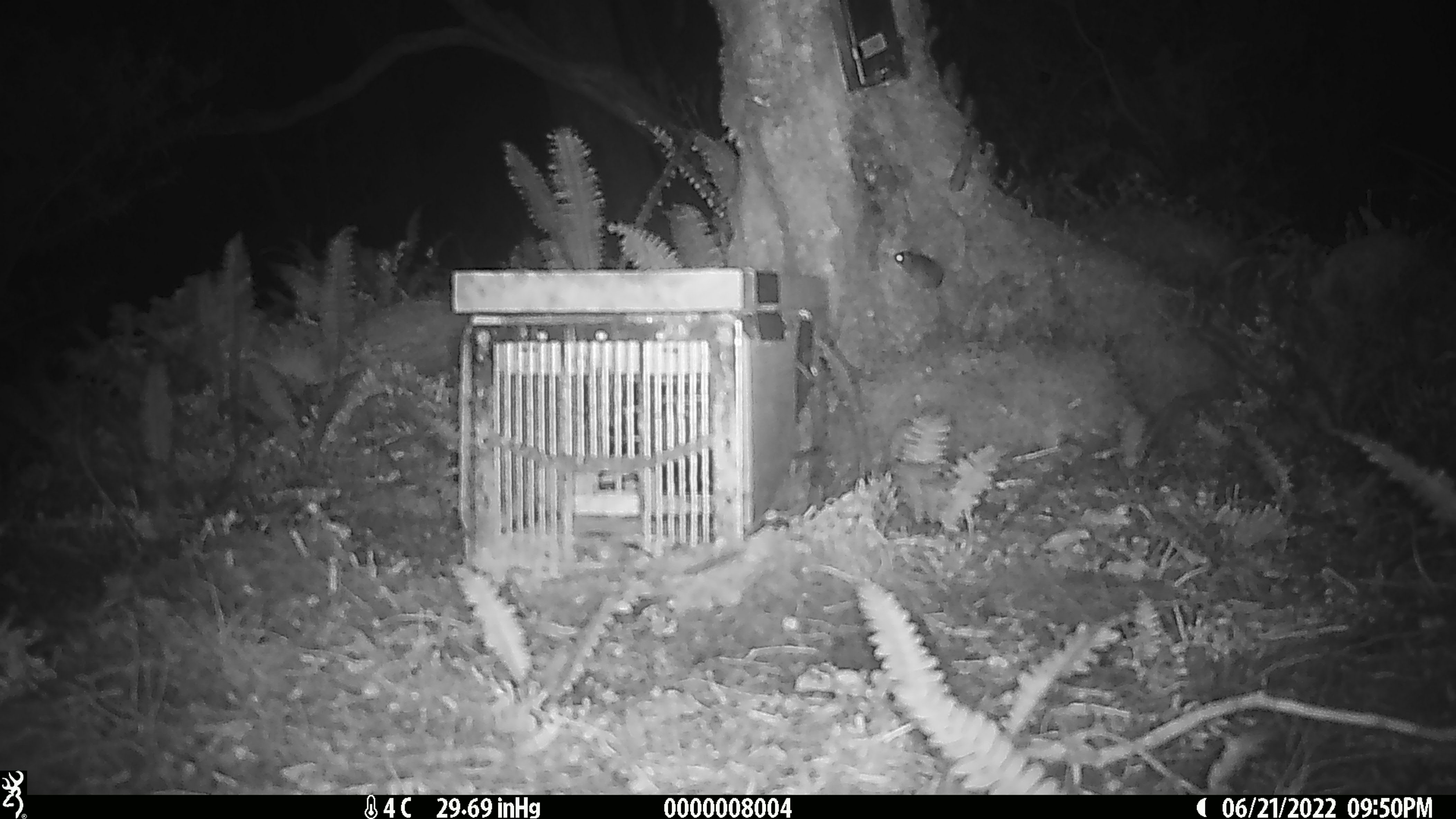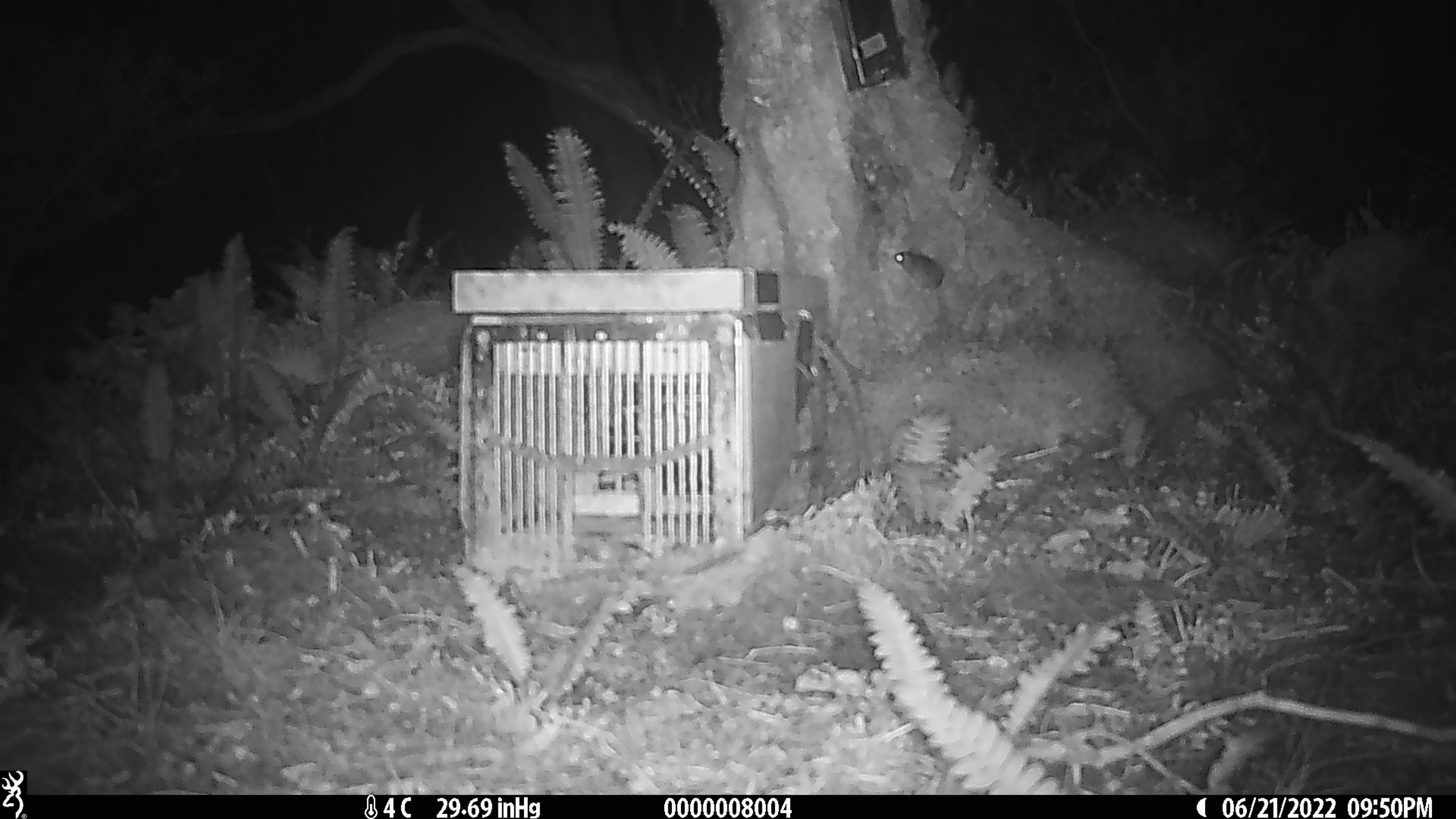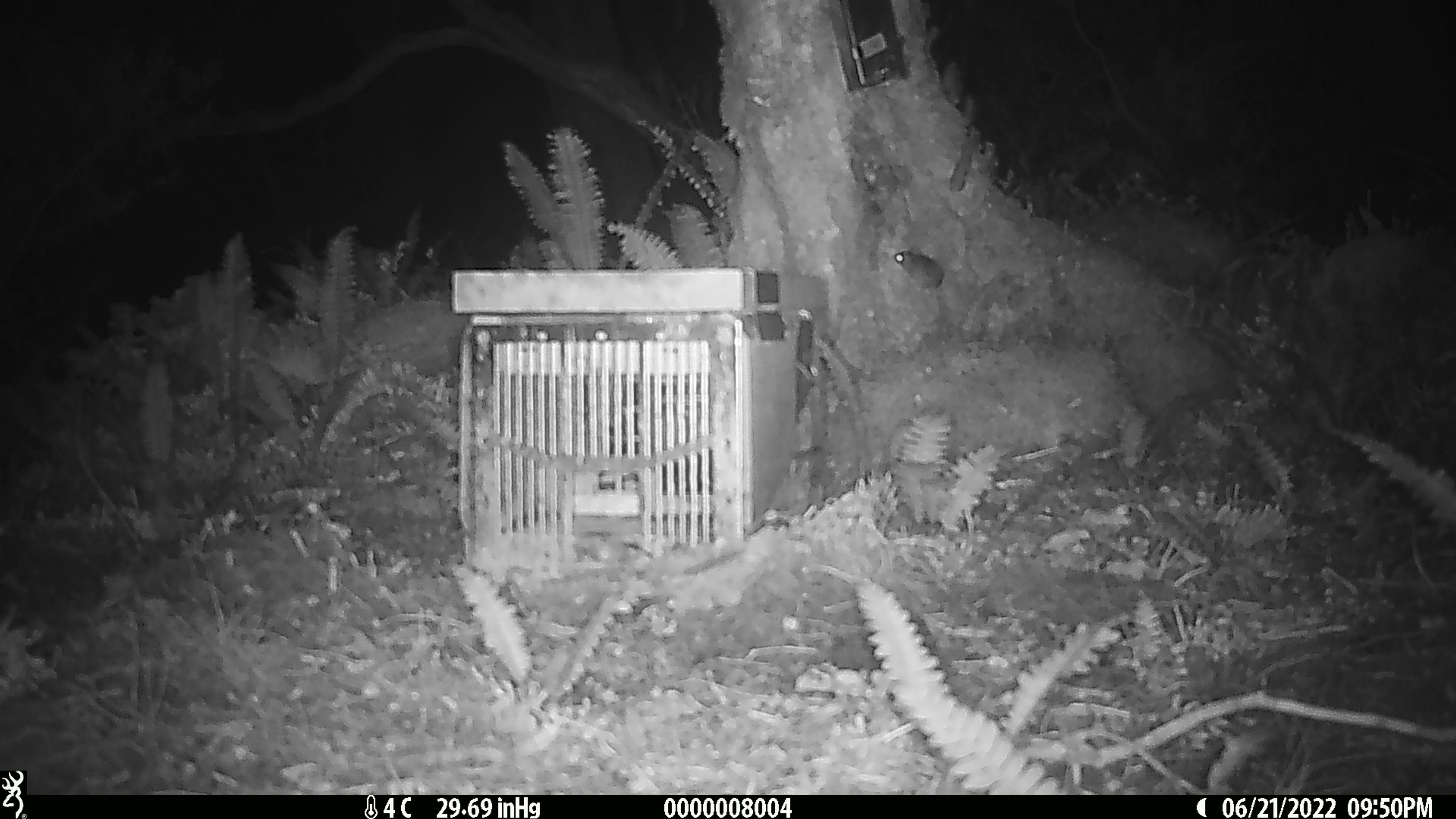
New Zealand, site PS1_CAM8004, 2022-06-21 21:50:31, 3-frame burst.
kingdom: Animalia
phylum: Chordata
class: Mammalia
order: Rodentia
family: Muridae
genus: Mus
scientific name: Mus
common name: mouse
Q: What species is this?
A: Mouse (Mus).